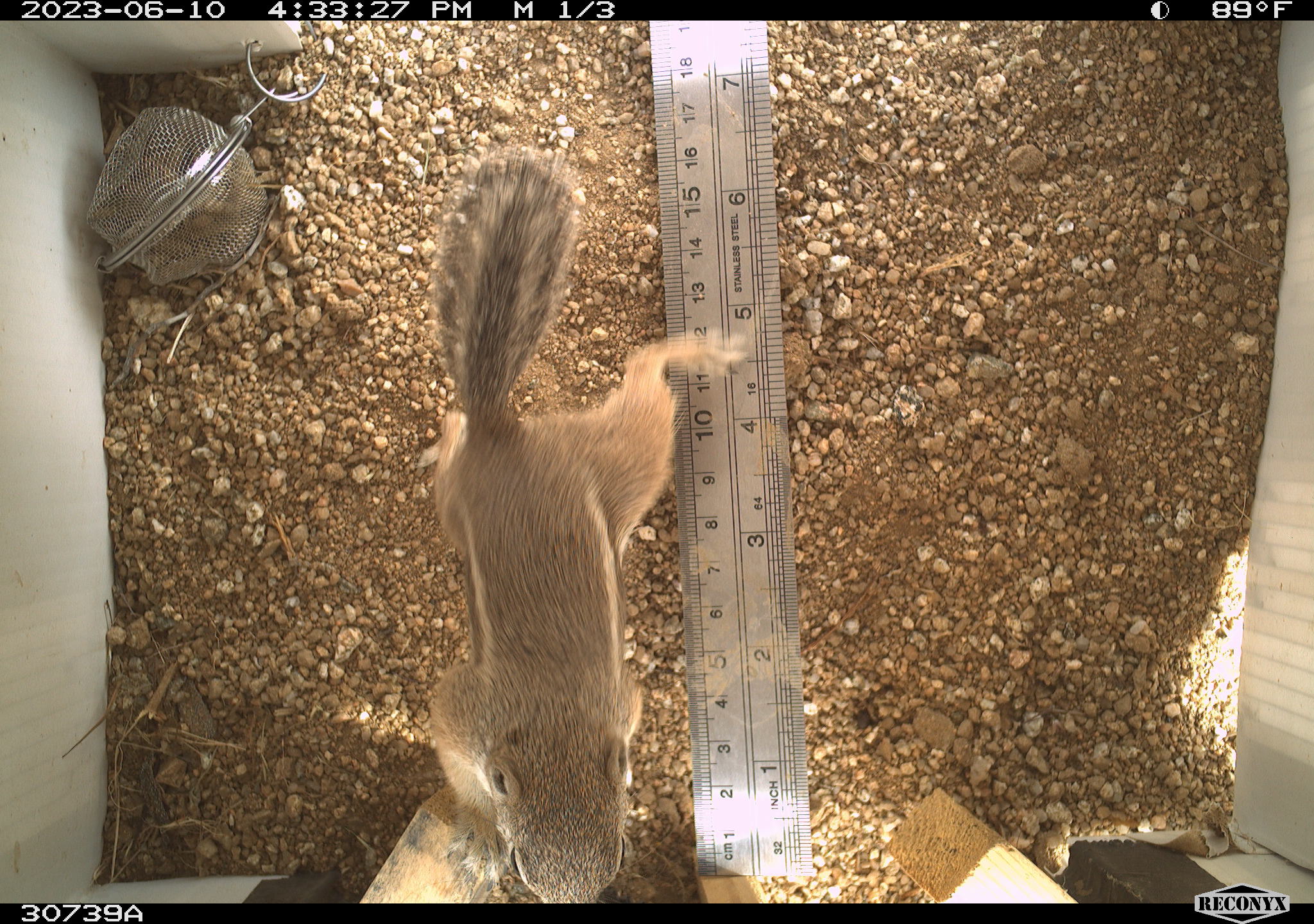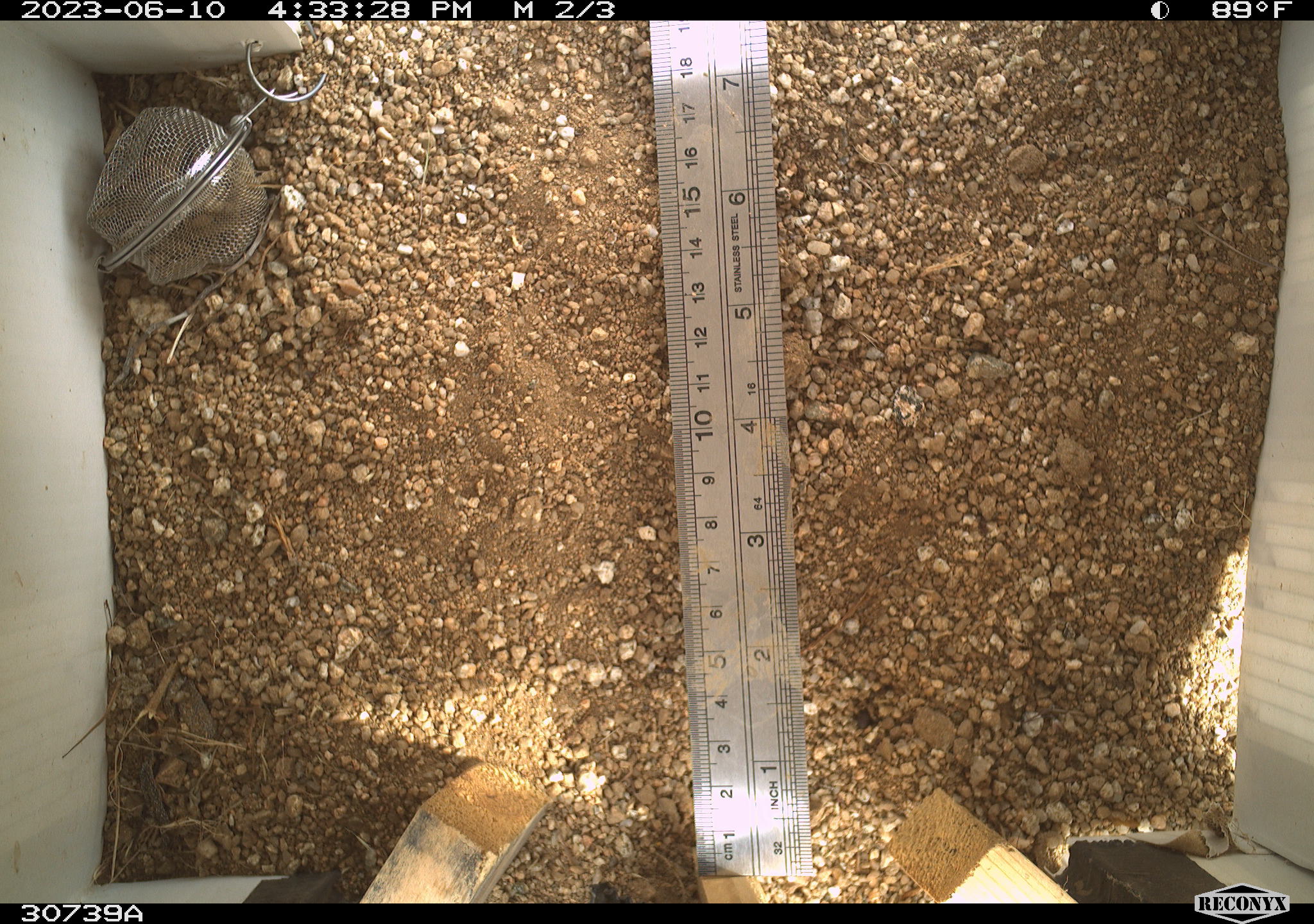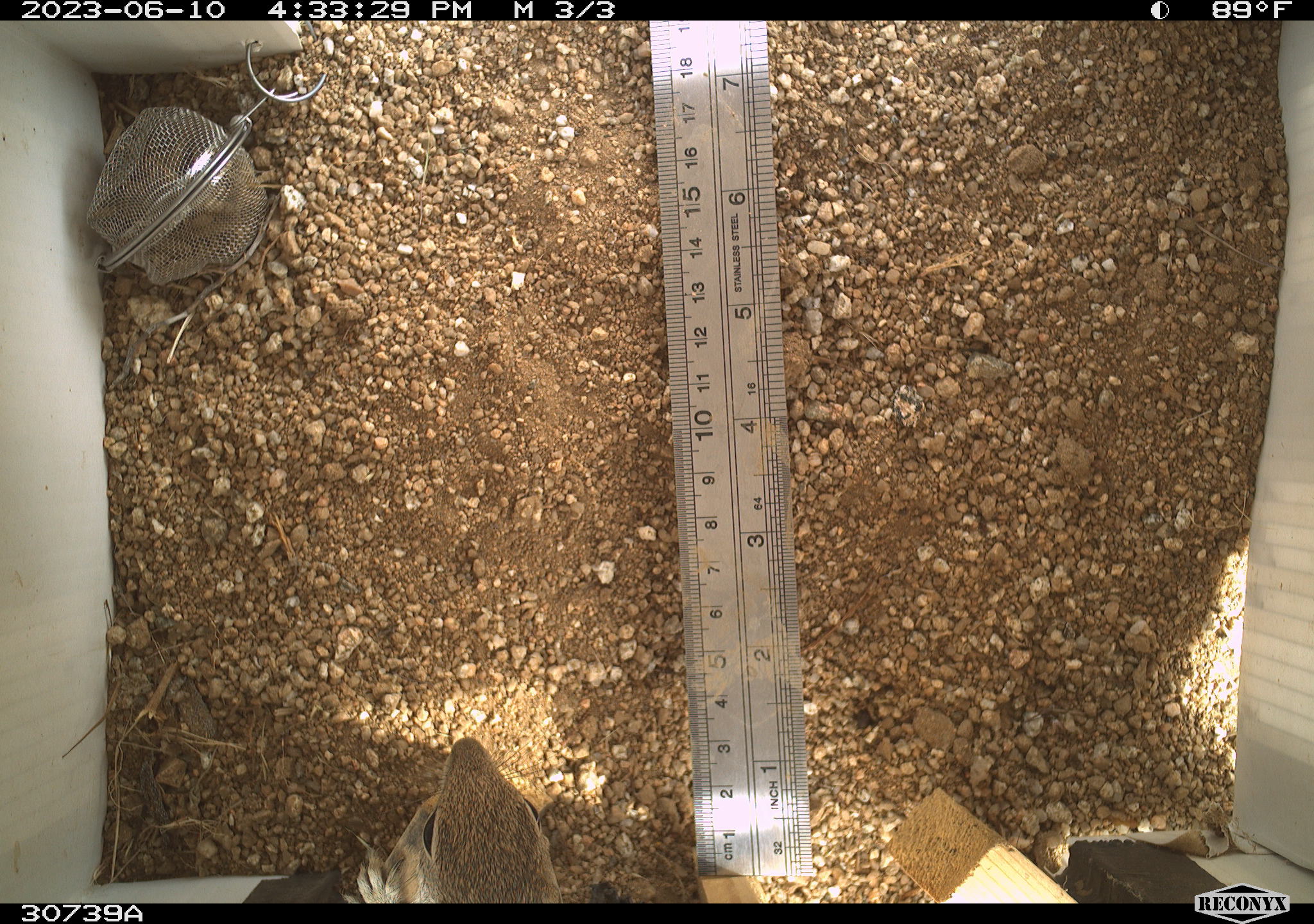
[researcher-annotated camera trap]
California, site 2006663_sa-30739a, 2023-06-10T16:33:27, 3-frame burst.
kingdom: Animalia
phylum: Chordata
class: Mammalia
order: Rodentia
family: Sciuridae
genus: Ammospermophilus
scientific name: Ammospermophilus leucurus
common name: white-tailed antelope squirrel